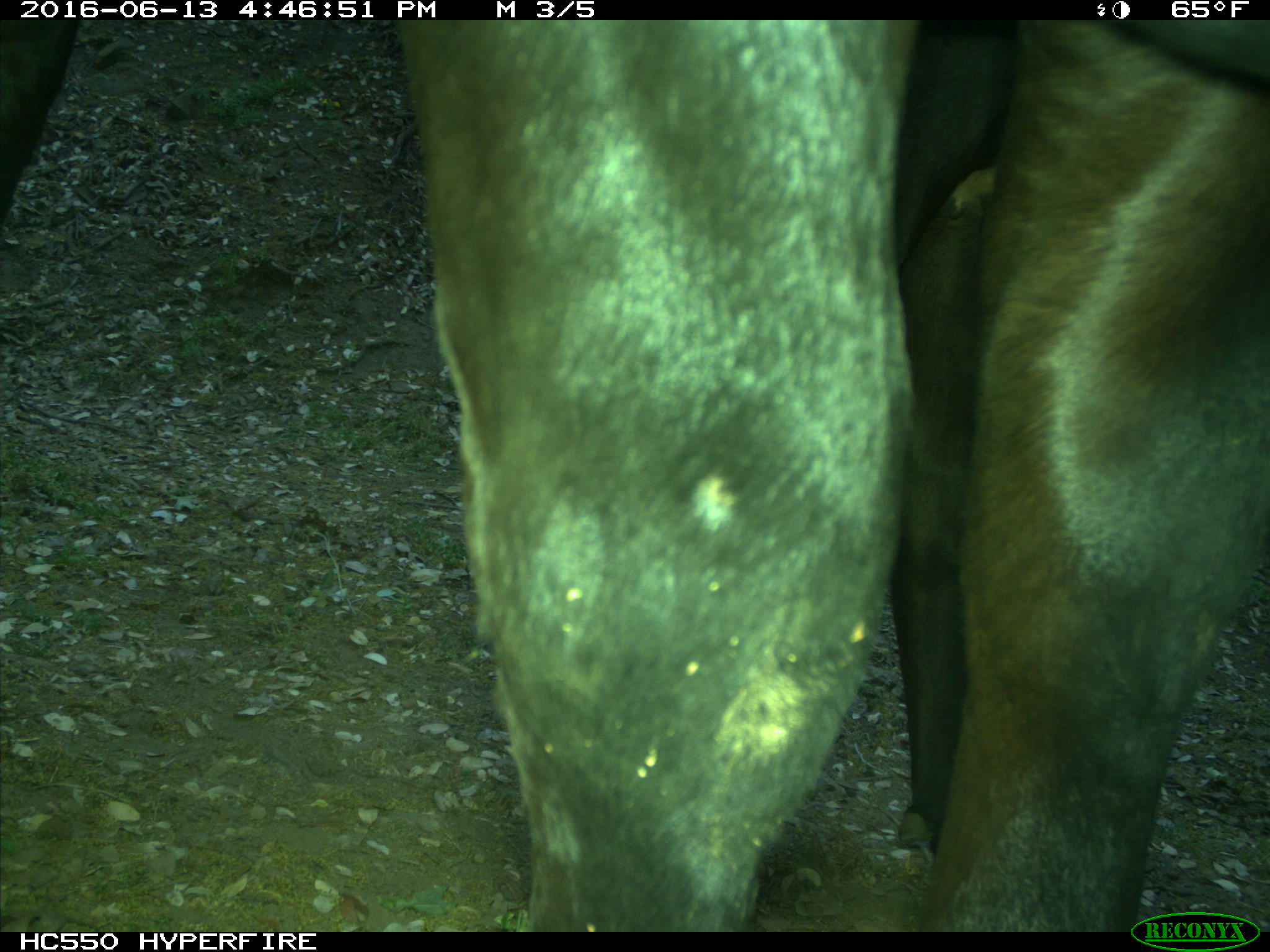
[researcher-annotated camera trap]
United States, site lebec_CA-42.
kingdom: Animalia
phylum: Chordata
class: Mammalia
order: Artiodactyla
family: Bovidae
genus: Bos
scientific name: Bos taurus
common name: domestic cow